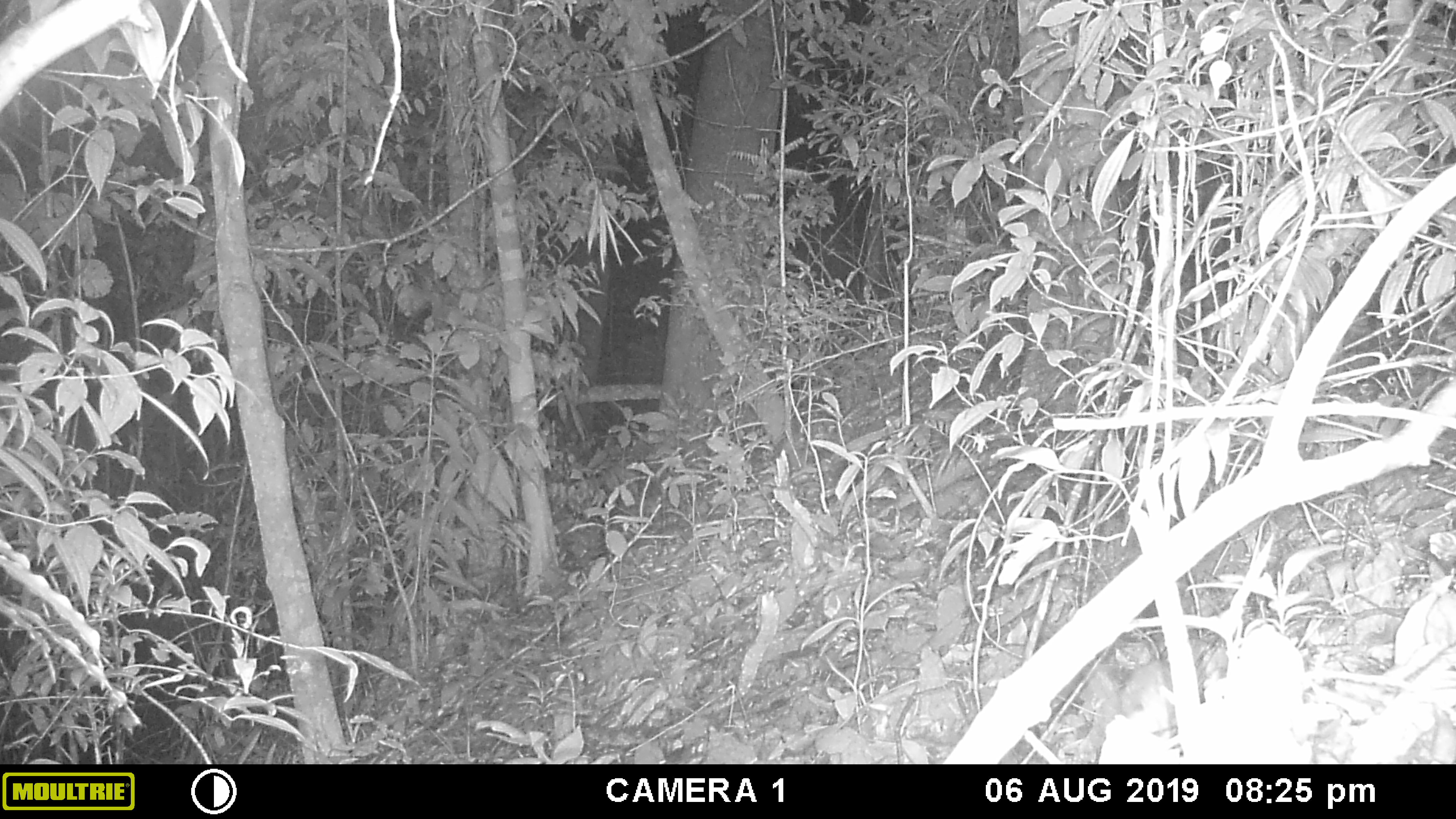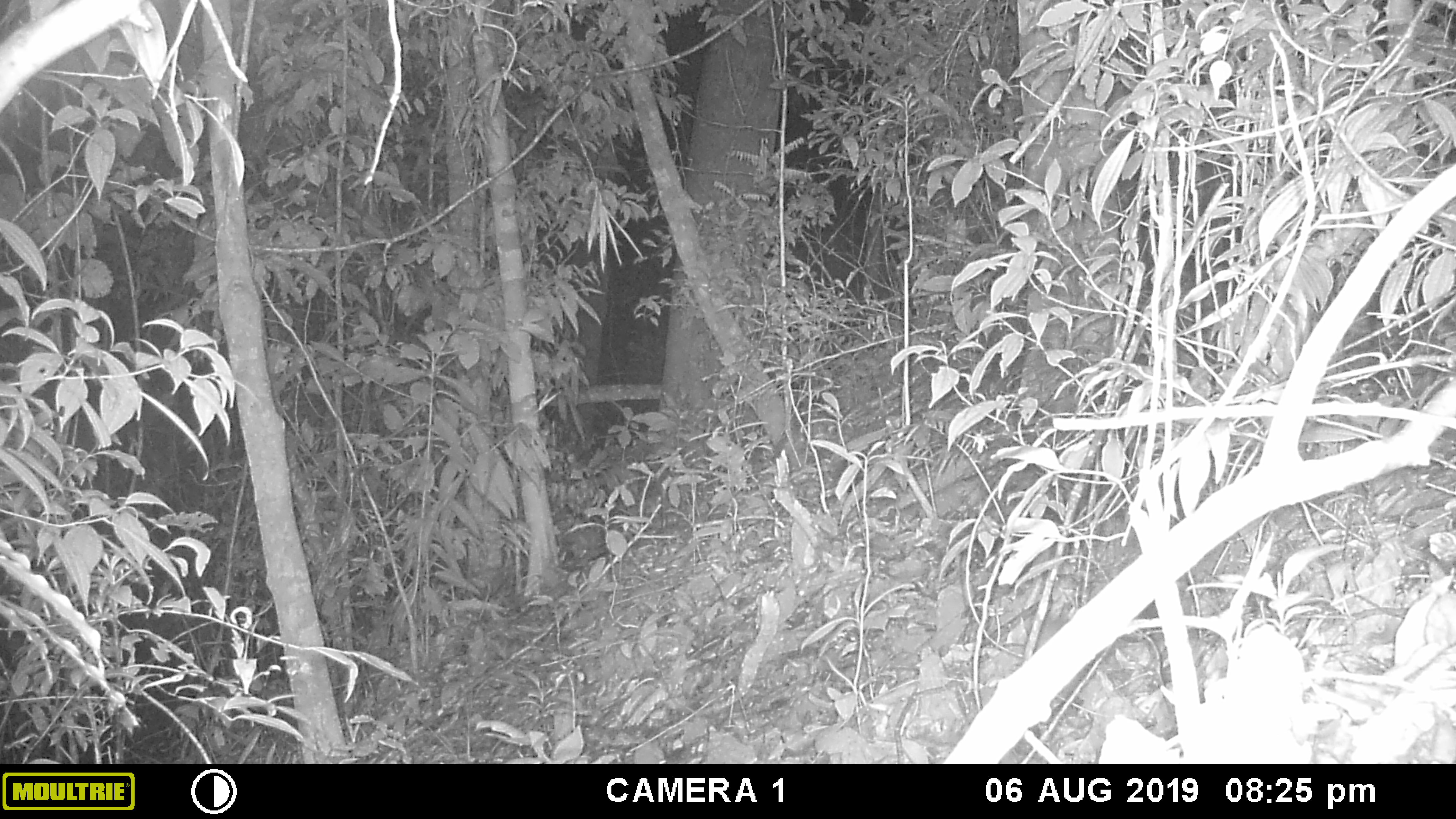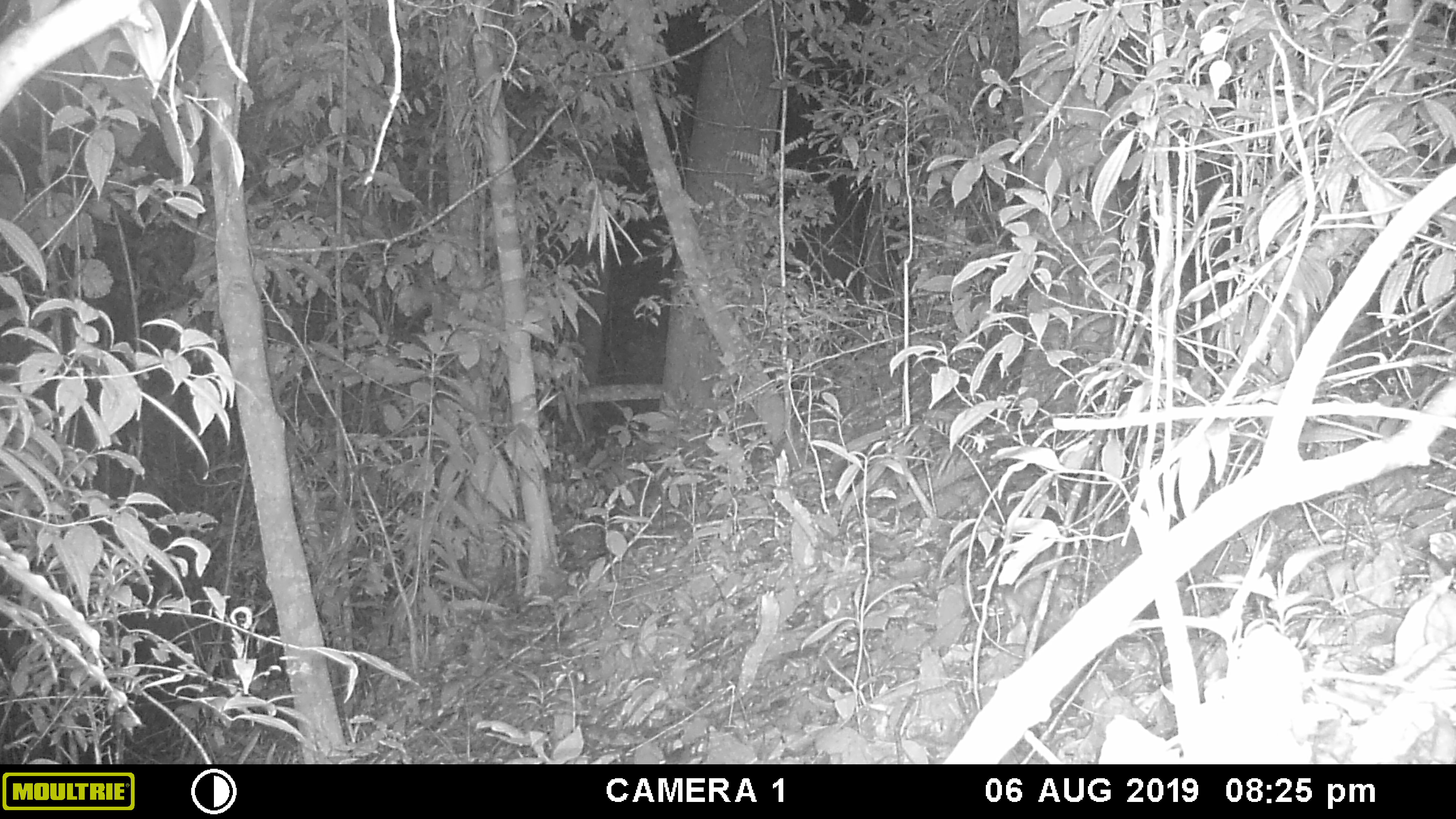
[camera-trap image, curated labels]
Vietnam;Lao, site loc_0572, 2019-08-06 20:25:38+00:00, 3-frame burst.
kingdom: Animalia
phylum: Chordata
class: Mammalia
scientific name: Mammalia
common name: mammal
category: unidentified small mammal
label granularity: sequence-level